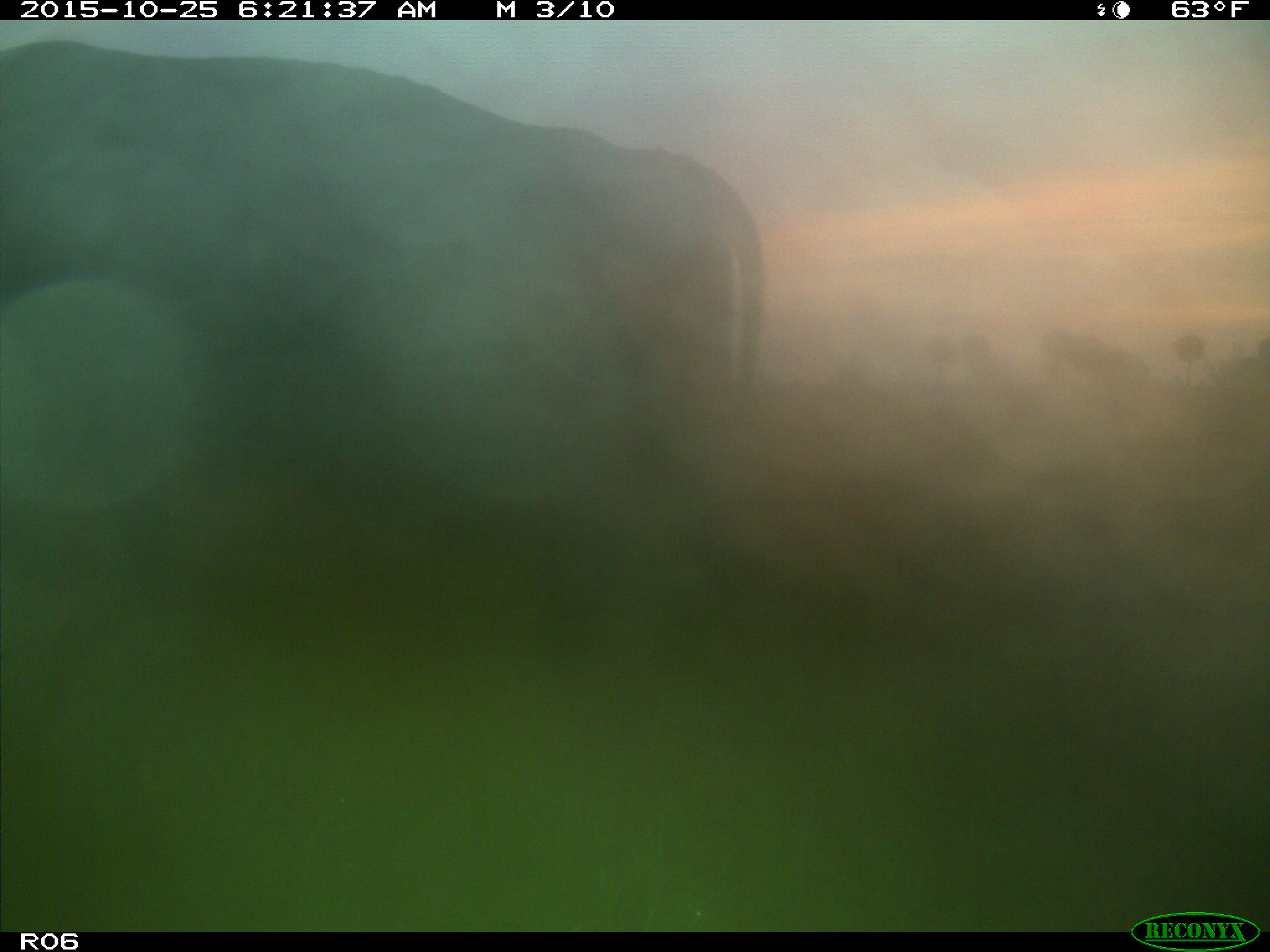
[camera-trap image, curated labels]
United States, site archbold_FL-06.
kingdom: Animalia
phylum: Chordata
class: Mammalia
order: Artiodactyla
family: Bovidae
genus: Bos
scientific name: Bos taurus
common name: domestic cow